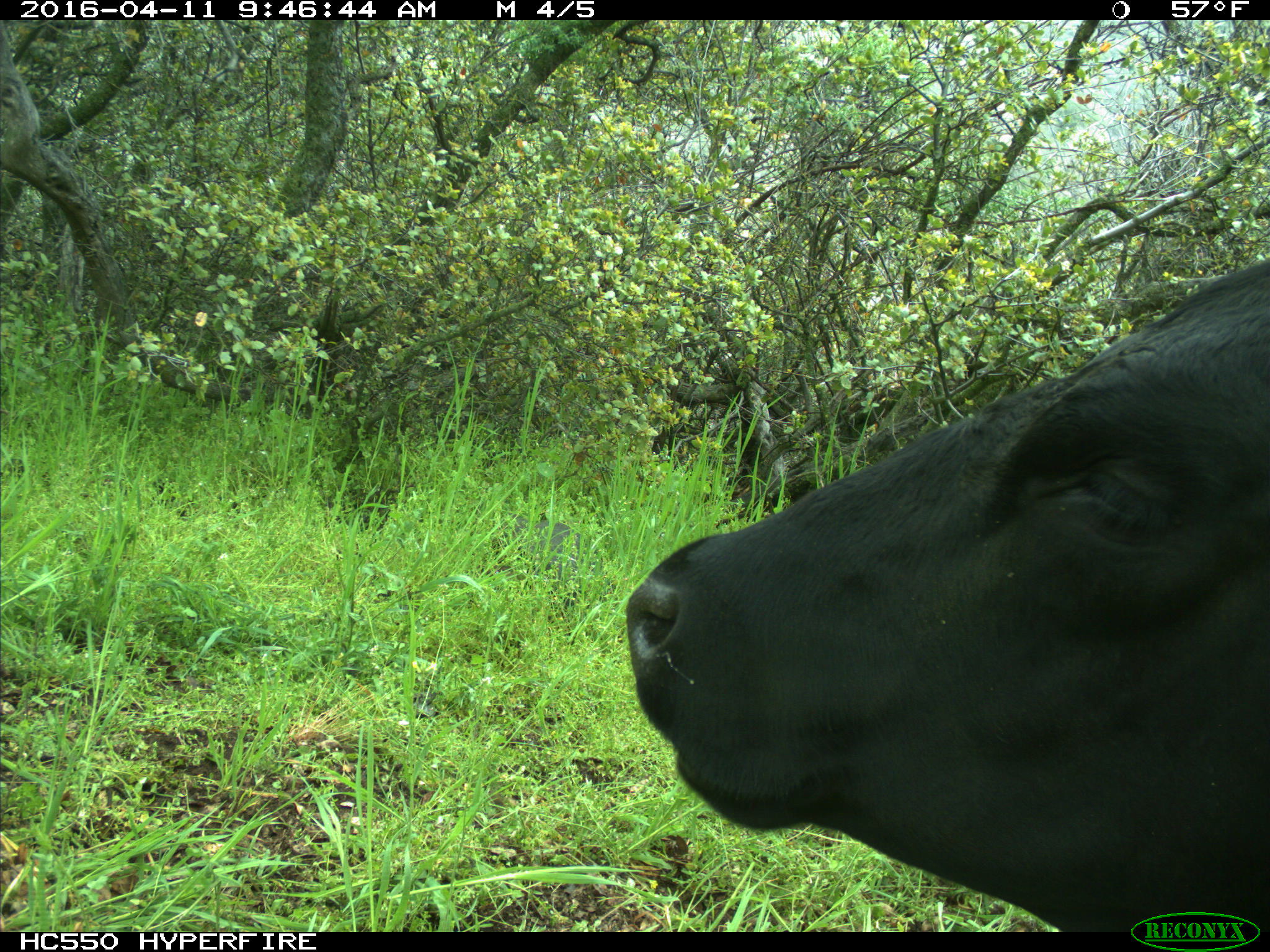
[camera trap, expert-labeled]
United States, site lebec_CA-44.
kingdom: Animalia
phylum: Chordata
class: Mammalia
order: Artiodactyla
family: Bovidae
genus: Bos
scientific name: Bos taurus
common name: domestic cow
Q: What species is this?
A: Bos taurus (domestic cow).